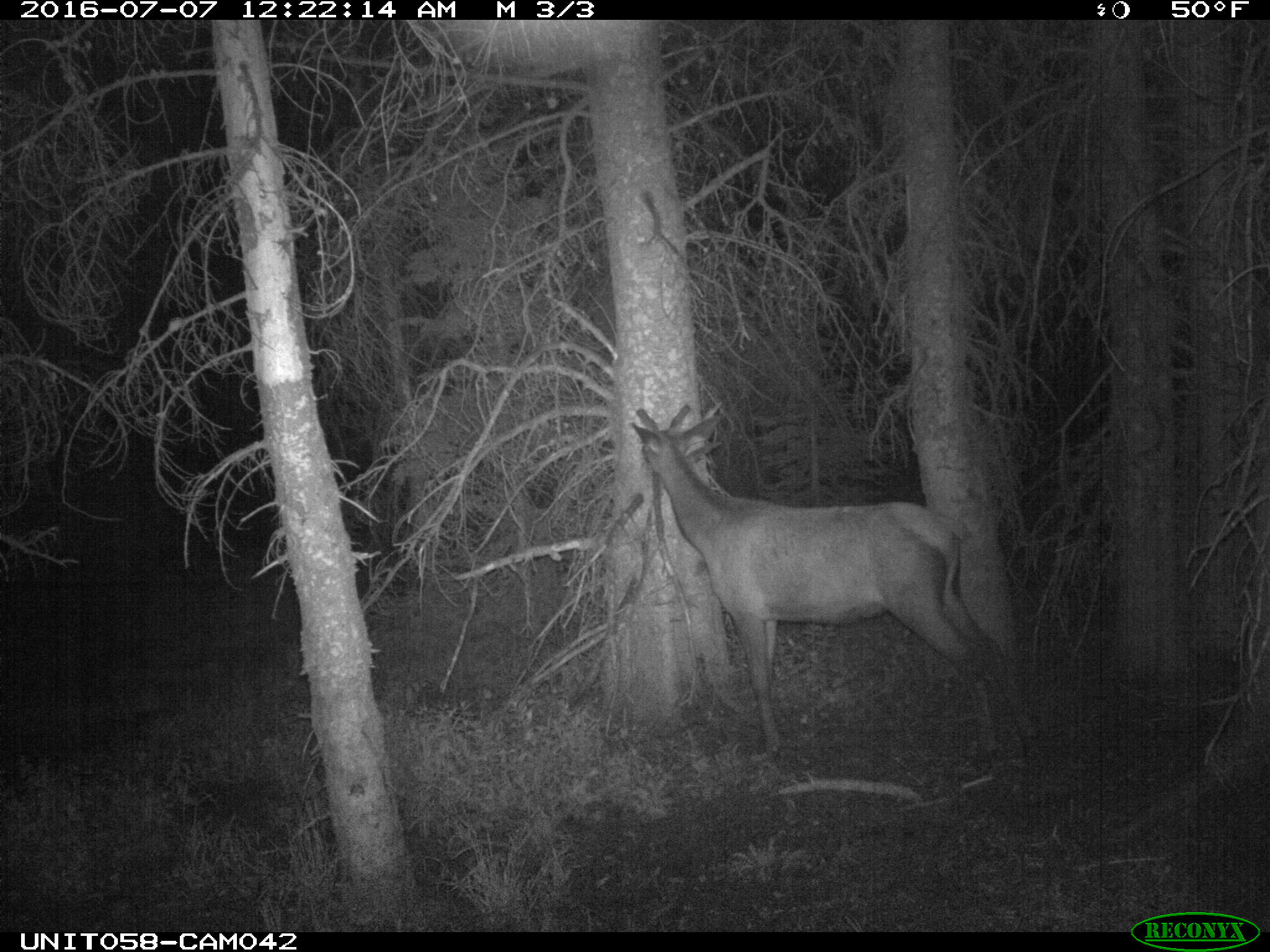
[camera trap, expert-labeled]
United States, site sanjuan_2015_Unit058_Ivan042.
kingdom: Animalia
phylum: Chordata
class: Mammalia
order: Artiodactyla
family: Cervidae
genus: Cervus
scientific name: Cervus elaphus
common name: red deer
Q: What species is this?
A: Cervus elaphus (red deer).